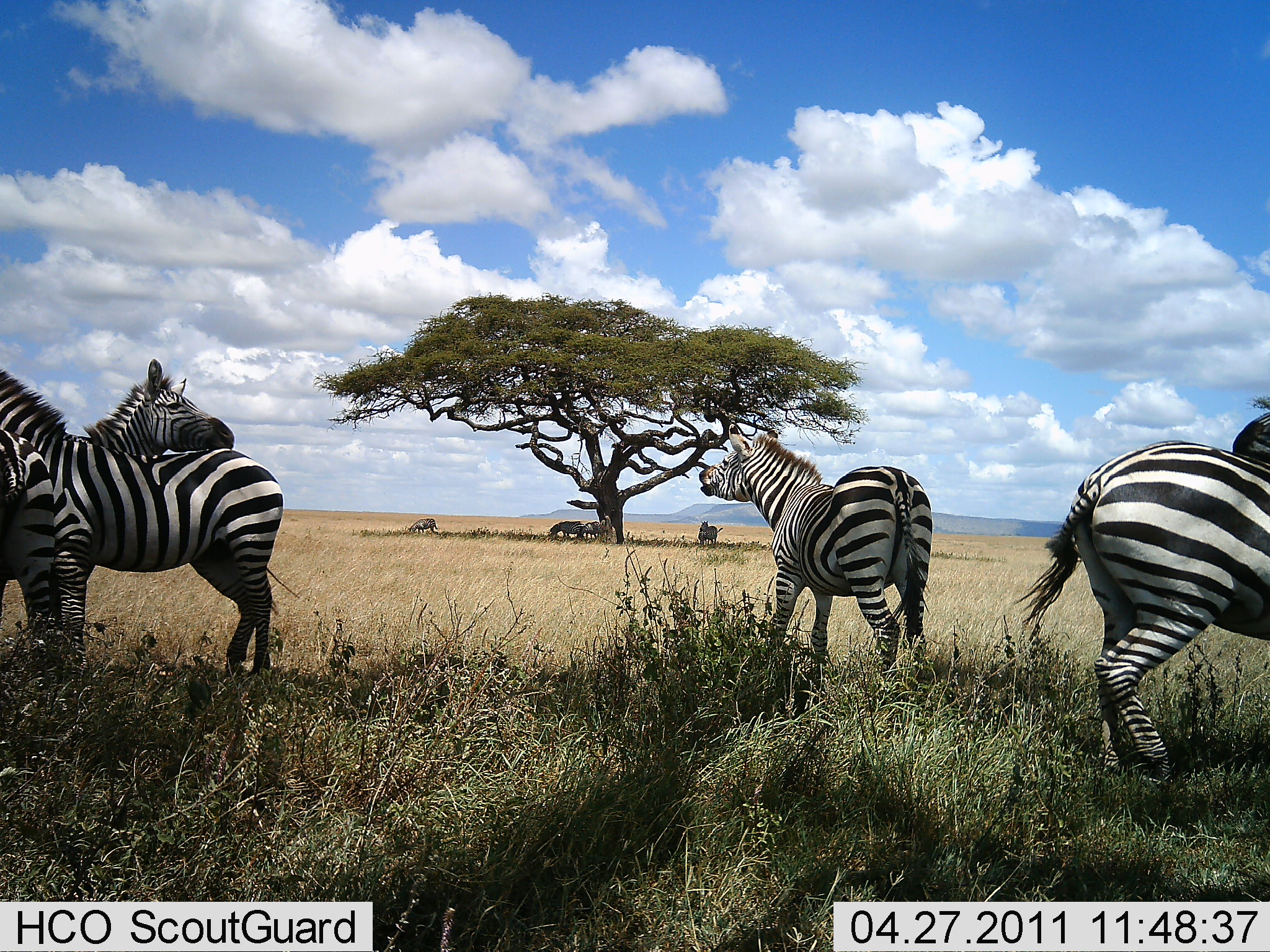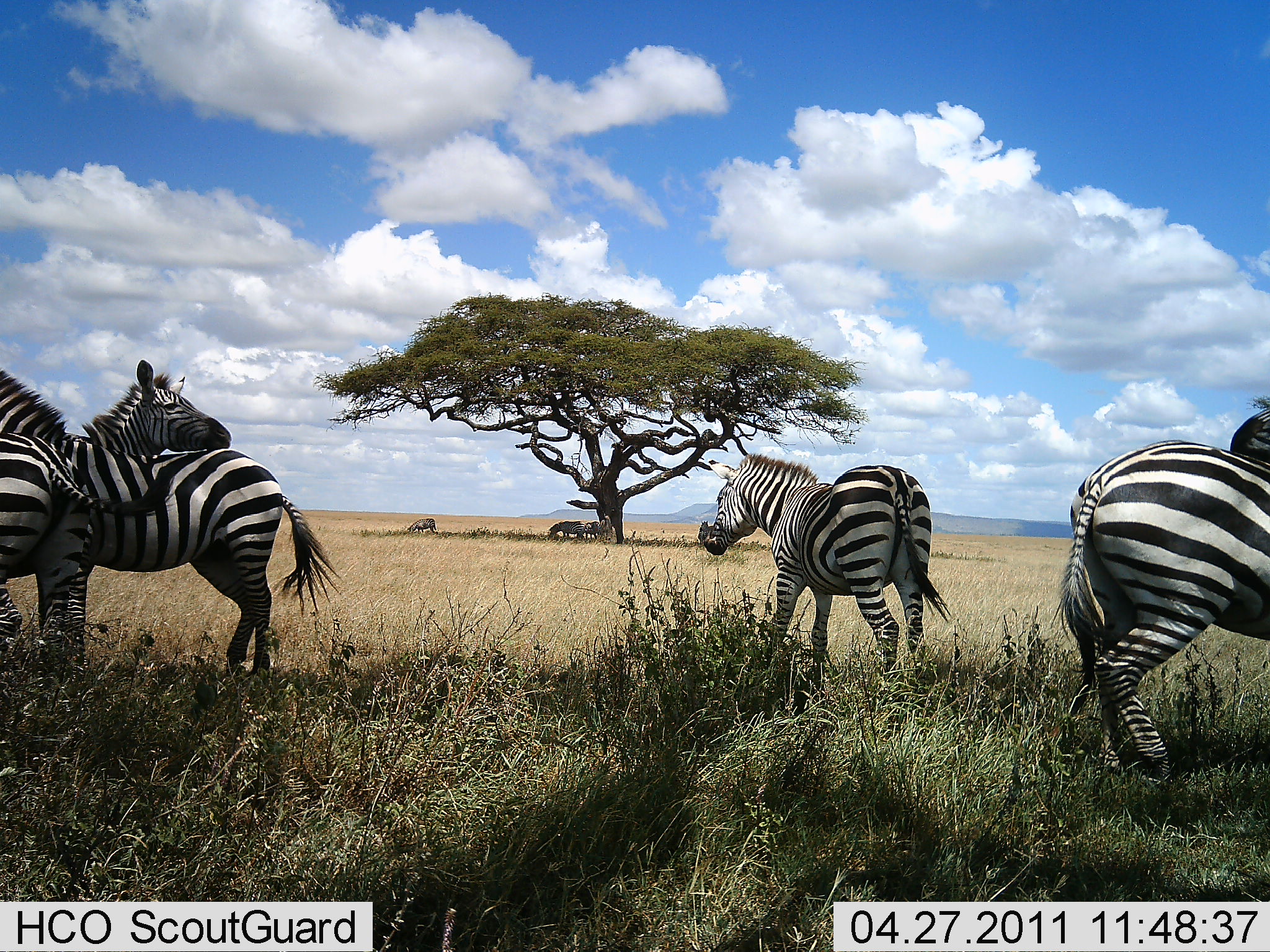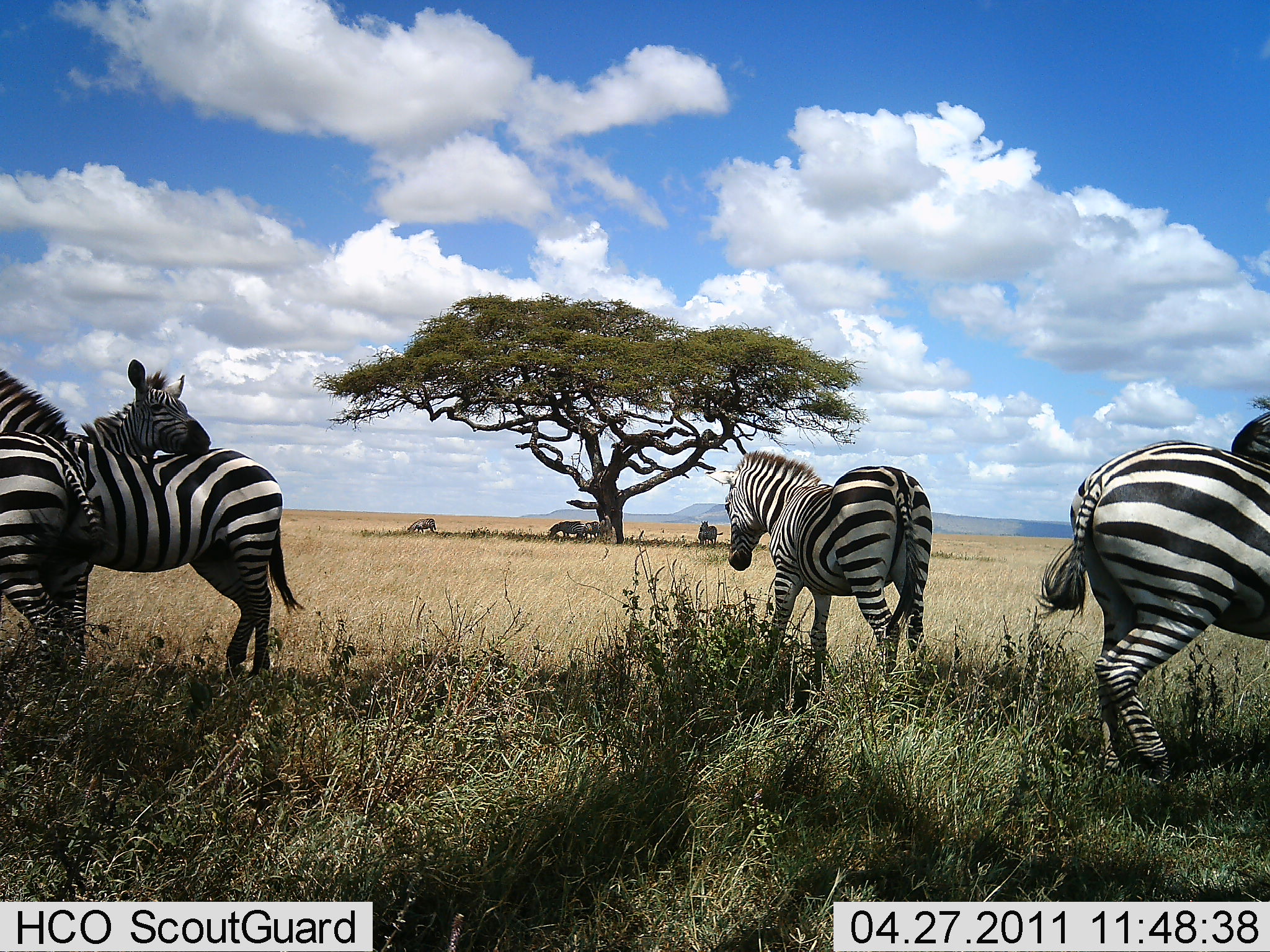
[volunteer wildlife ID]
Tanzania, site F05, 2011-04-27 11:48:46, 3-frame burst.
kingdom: Animalia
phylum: Chordata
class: Mammalia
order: Perissodactyla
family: Equidae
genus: Equus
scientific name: Equus quagga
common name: plains zebra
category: zebra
Zebra (plains zebra) (Equus quagga), count 9. Behavior (volunteer vote fractions): standing 91%, resting 9%, moving 18%, interacting 45%. Young present (vote fraction): 0%. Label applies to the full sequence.